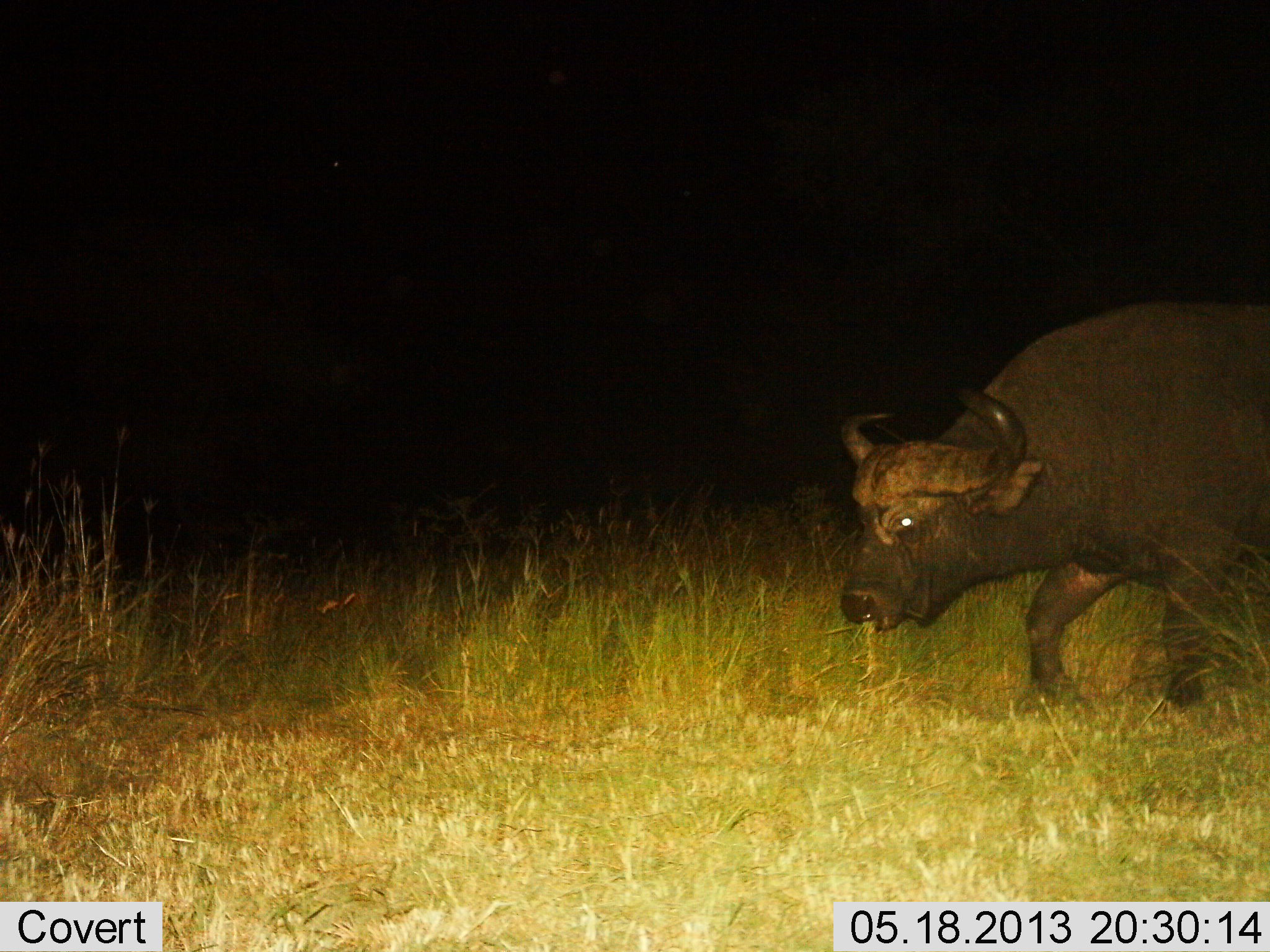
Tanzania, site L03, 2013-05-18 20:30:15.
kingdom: Animalia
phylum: Chordata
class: Mammalia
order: Artiodactyla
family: Bovidae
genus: Syncerus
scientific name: Syncerus caffer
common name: cape buffalo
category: buffalo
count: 1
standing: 20%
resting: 0%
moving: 50%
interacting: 0%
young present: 0%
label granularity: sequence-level